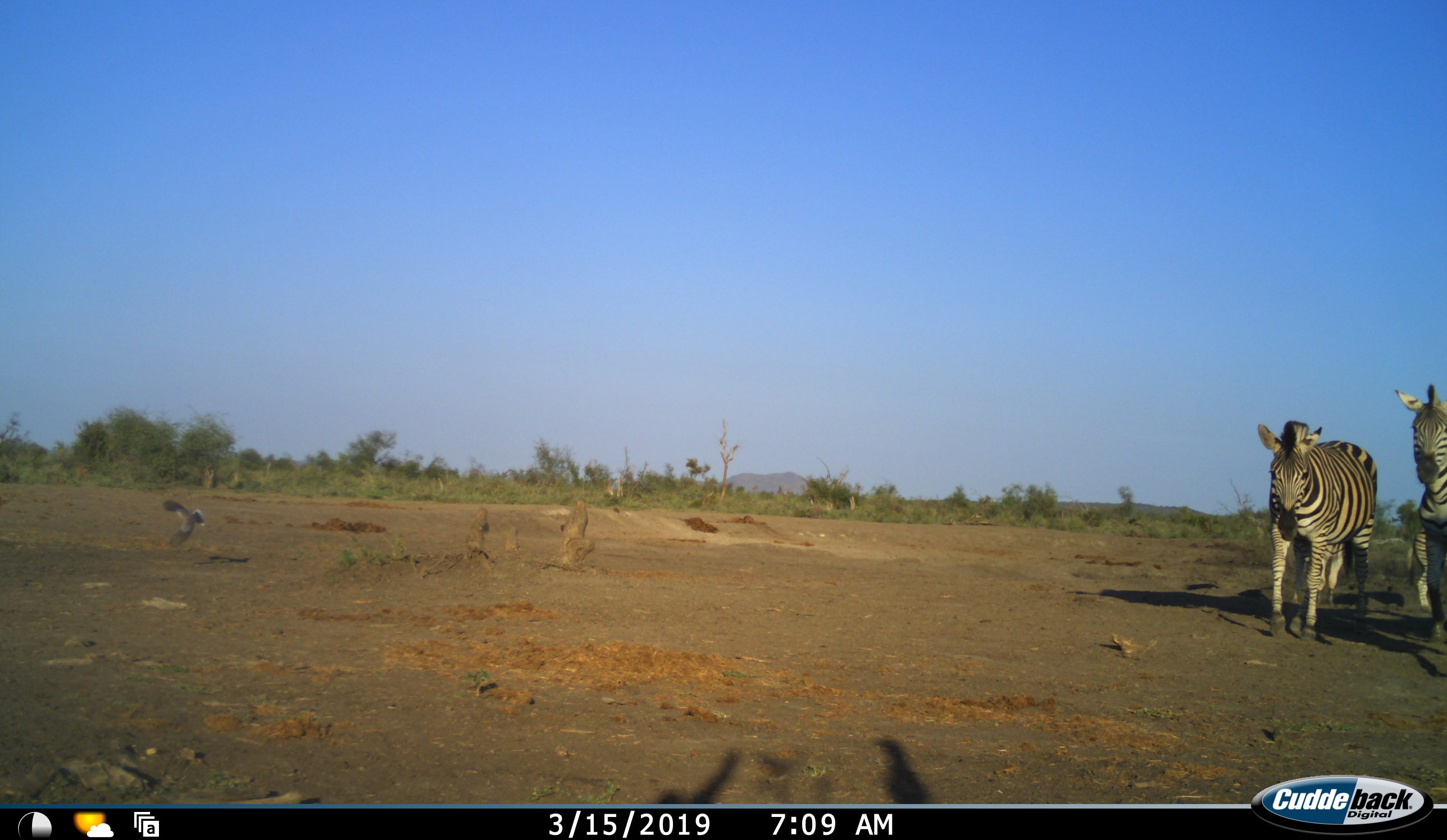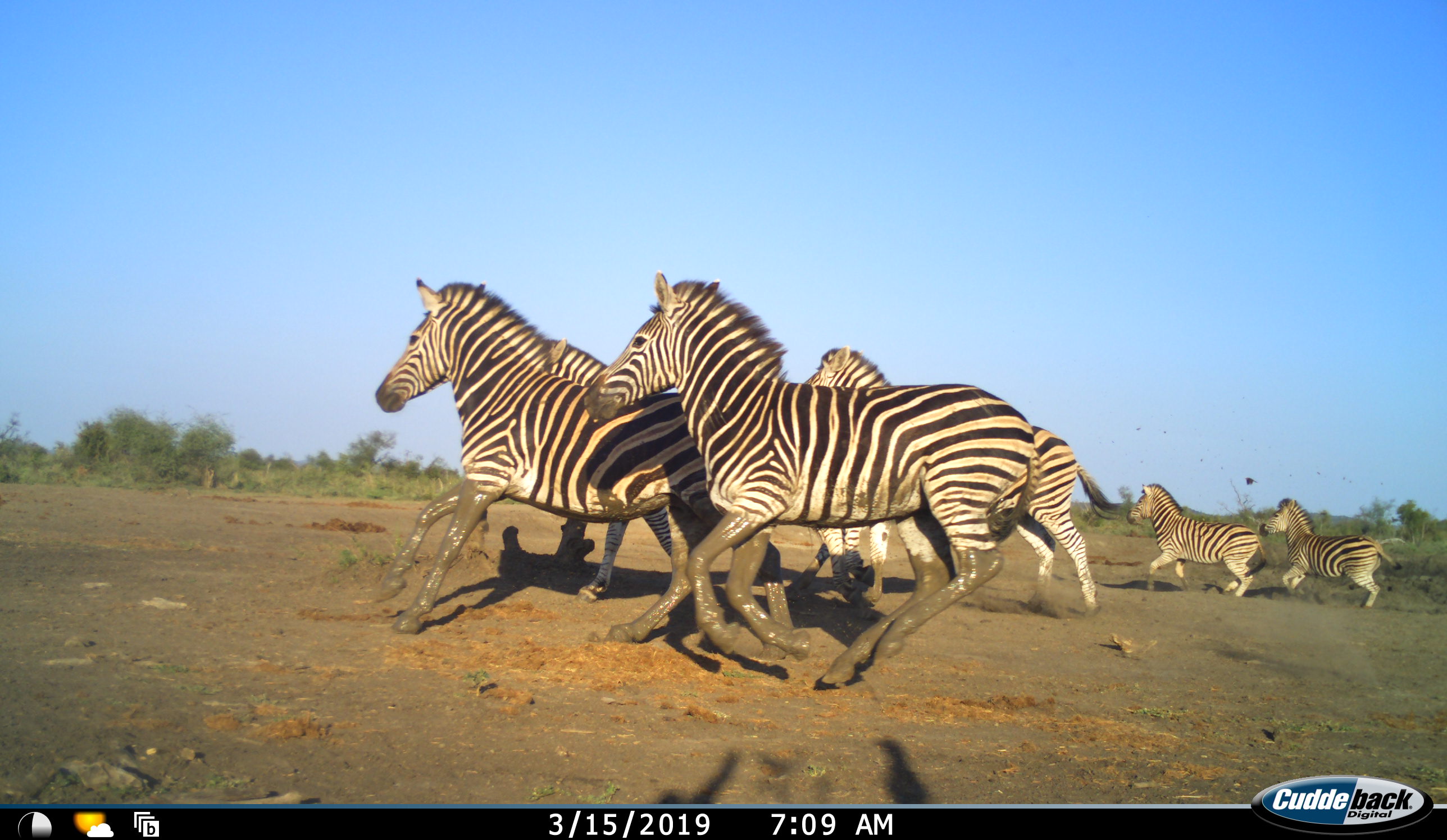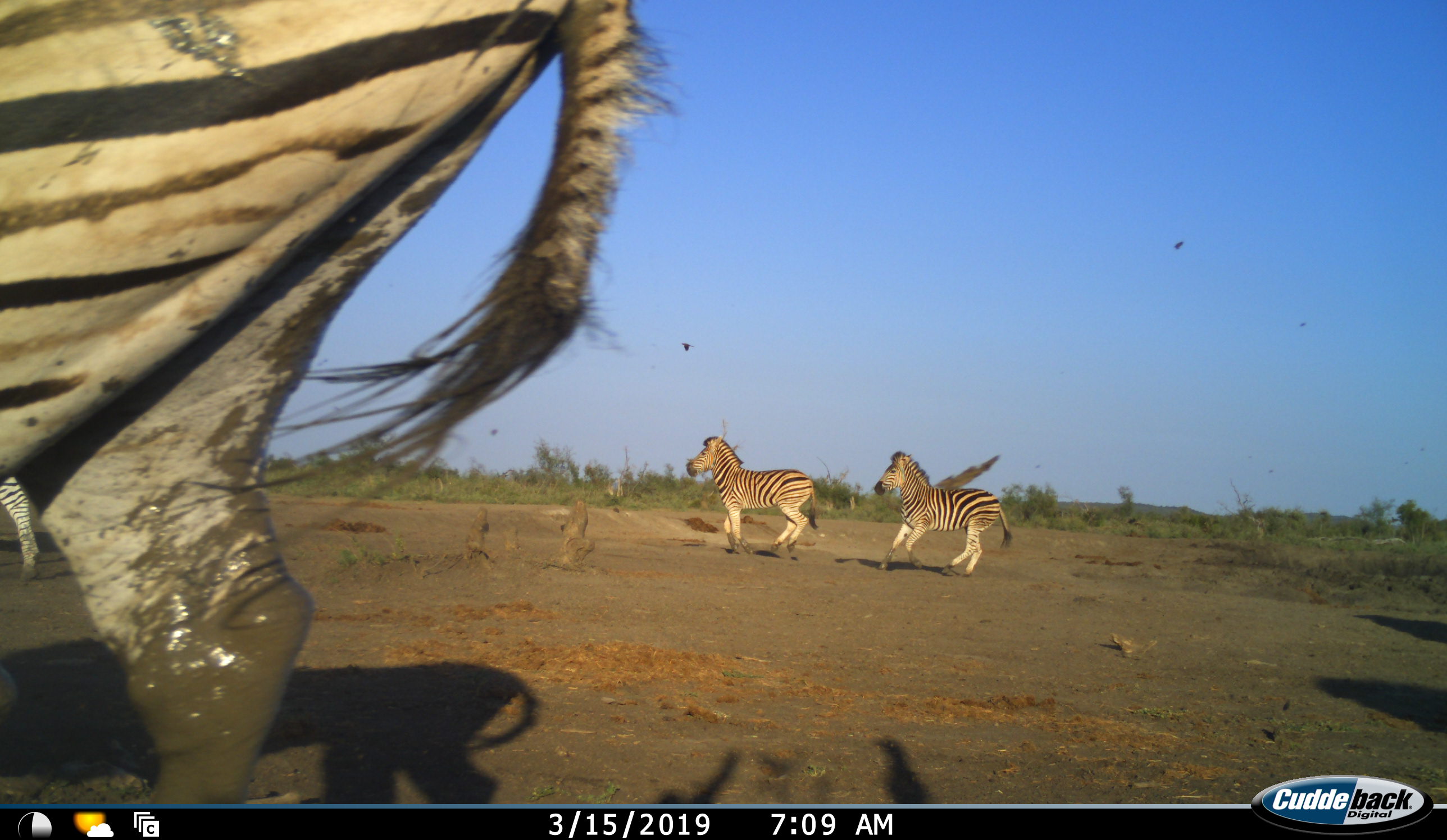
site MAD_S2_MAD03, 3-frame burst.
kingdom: Animalia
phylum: Chordata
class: Mammalia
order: Perissodactyla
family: Equidae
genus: Equus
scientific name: Equus quagga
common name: plains zebra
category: zebraplains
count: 6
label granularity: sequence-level